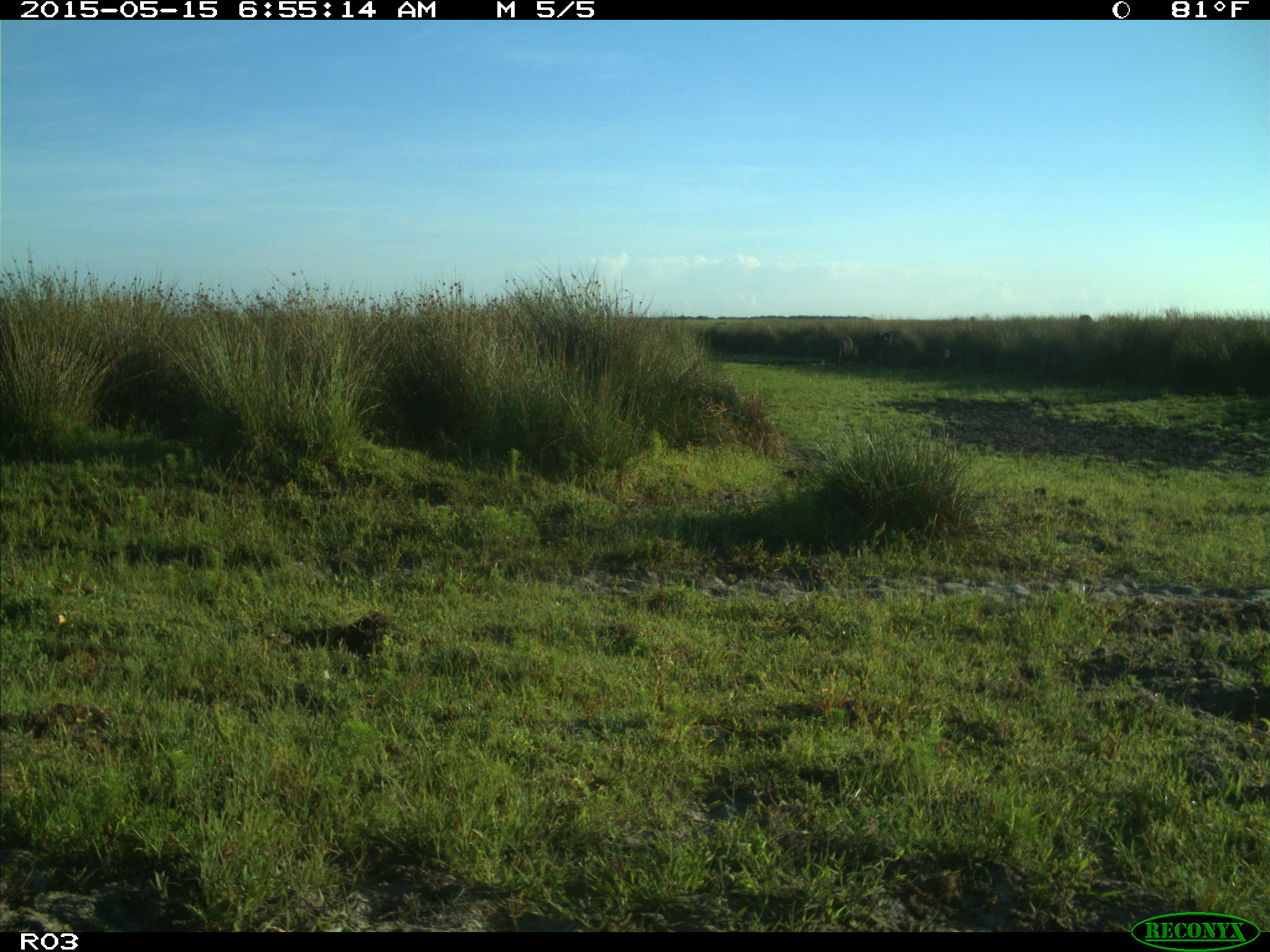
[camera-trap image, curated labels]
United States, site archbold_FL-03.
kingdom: Animalia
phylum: Chordata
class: Mammalia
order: Artiodactyla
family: Bovidae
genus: Bos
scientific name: Bos taurus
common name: domestic cow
Bos taurus (domestic cow).